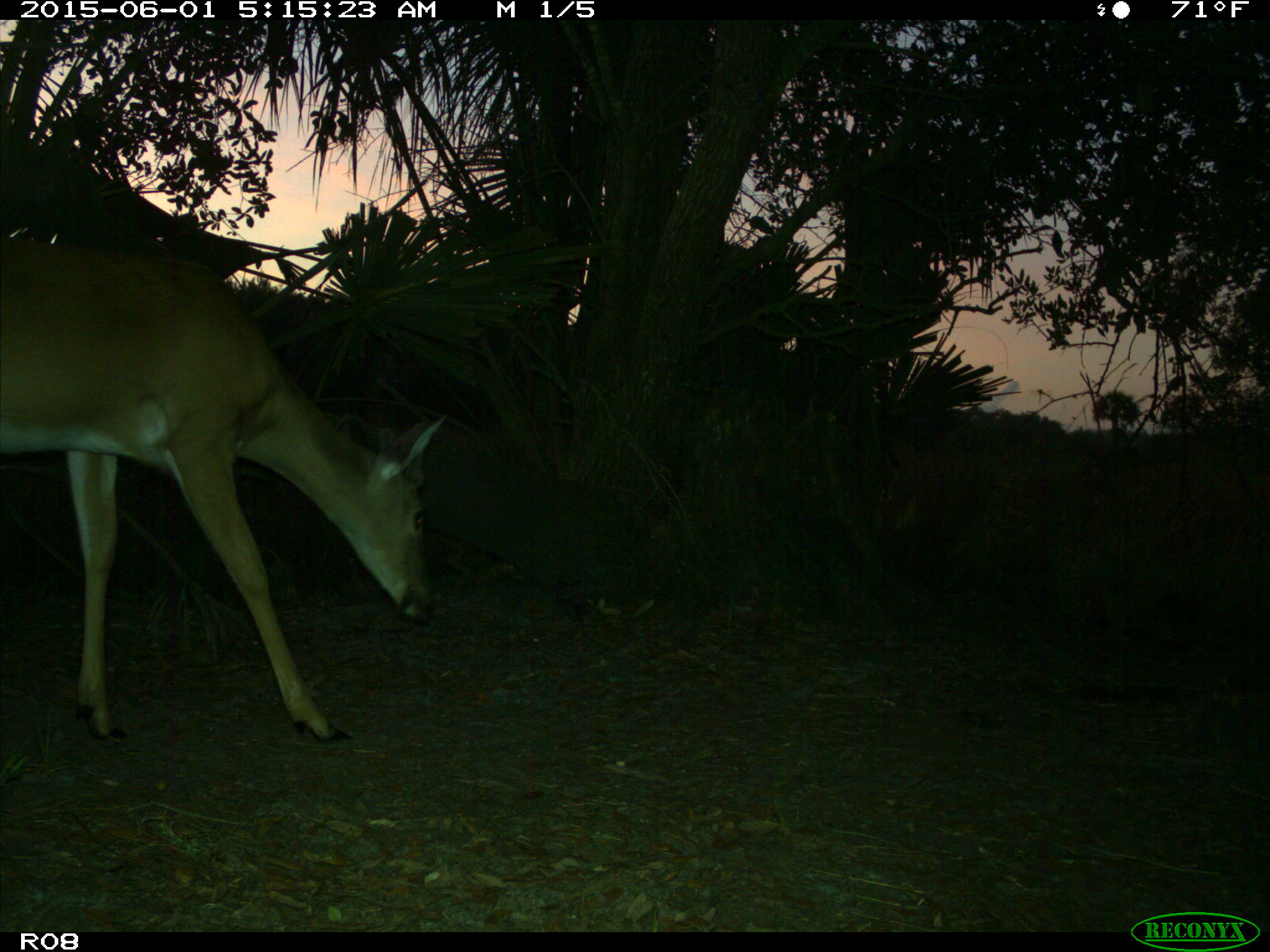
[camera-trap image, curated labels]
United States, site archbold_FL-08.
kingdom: Animalia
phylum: Chordata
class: Mammalia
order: Artiodactyla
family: Cervidae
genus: Odocoileus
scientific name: Odocoileus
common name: deer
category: unidentified deer